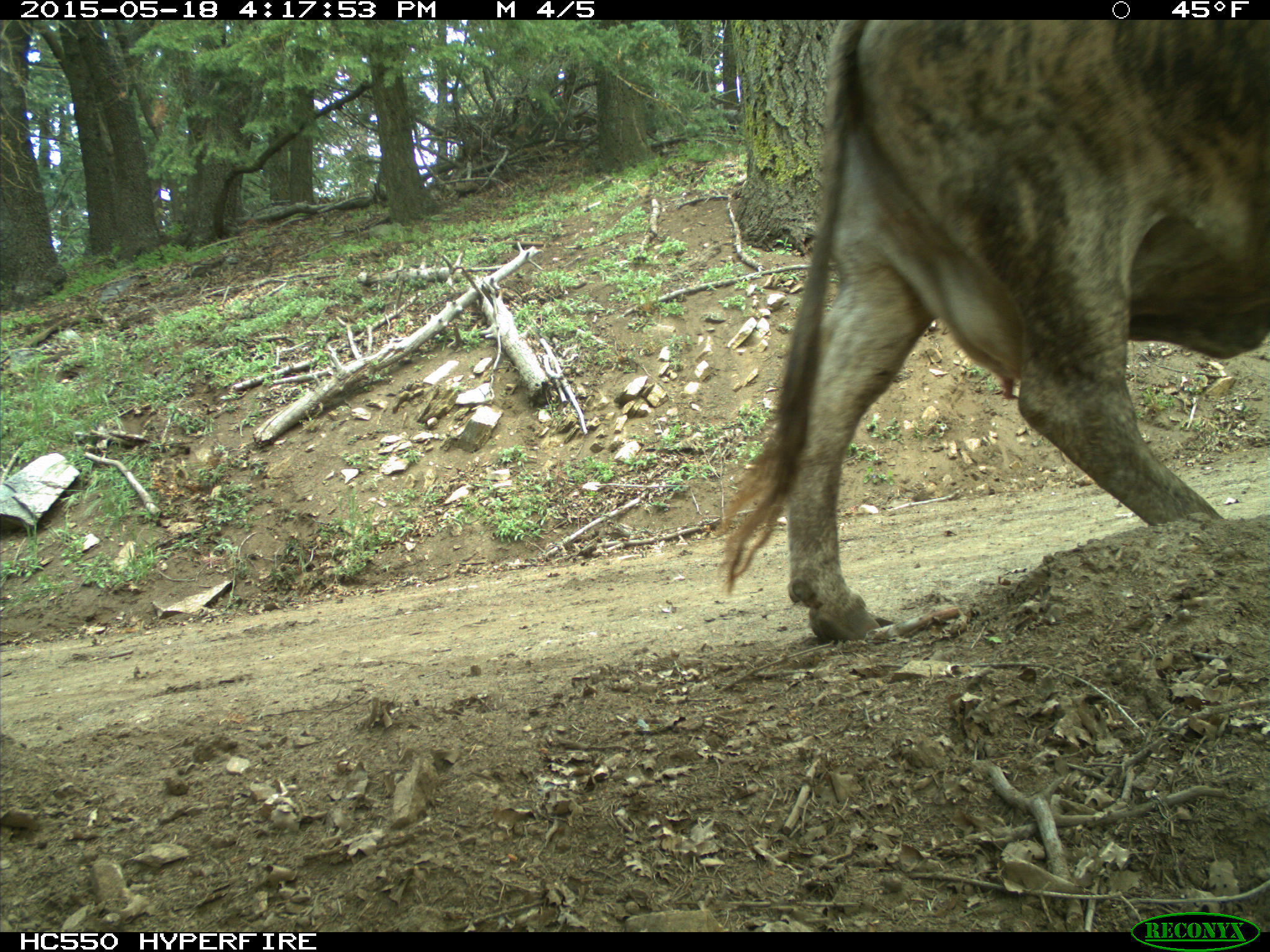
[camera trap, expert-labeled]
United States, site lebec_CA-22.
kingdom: Animalia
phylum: Chordata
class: Mammalia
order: Artiodactyla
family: Bovidae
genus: Bos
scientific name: Bos taurus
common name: domestic cow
Bos taurus (domestic cow).